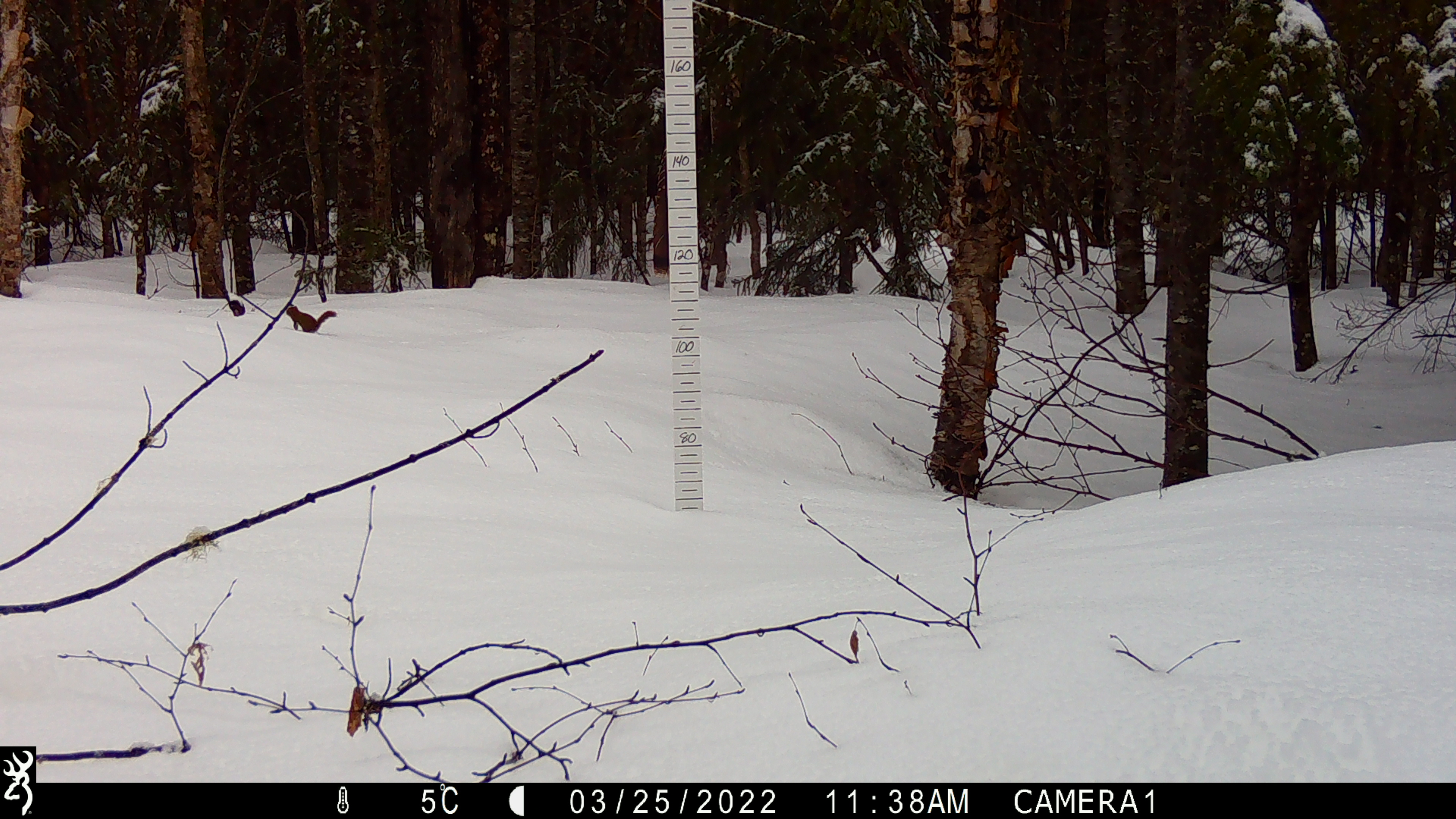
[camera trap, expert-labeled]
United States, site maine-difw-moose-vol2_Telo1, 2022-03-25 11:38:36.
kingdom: Animalia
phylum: Chordata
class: Mammalia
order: Rodentia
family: Sciuridae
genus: Tamiasciurus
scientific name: Tamiasciurus hudsonicus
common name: red squirrel